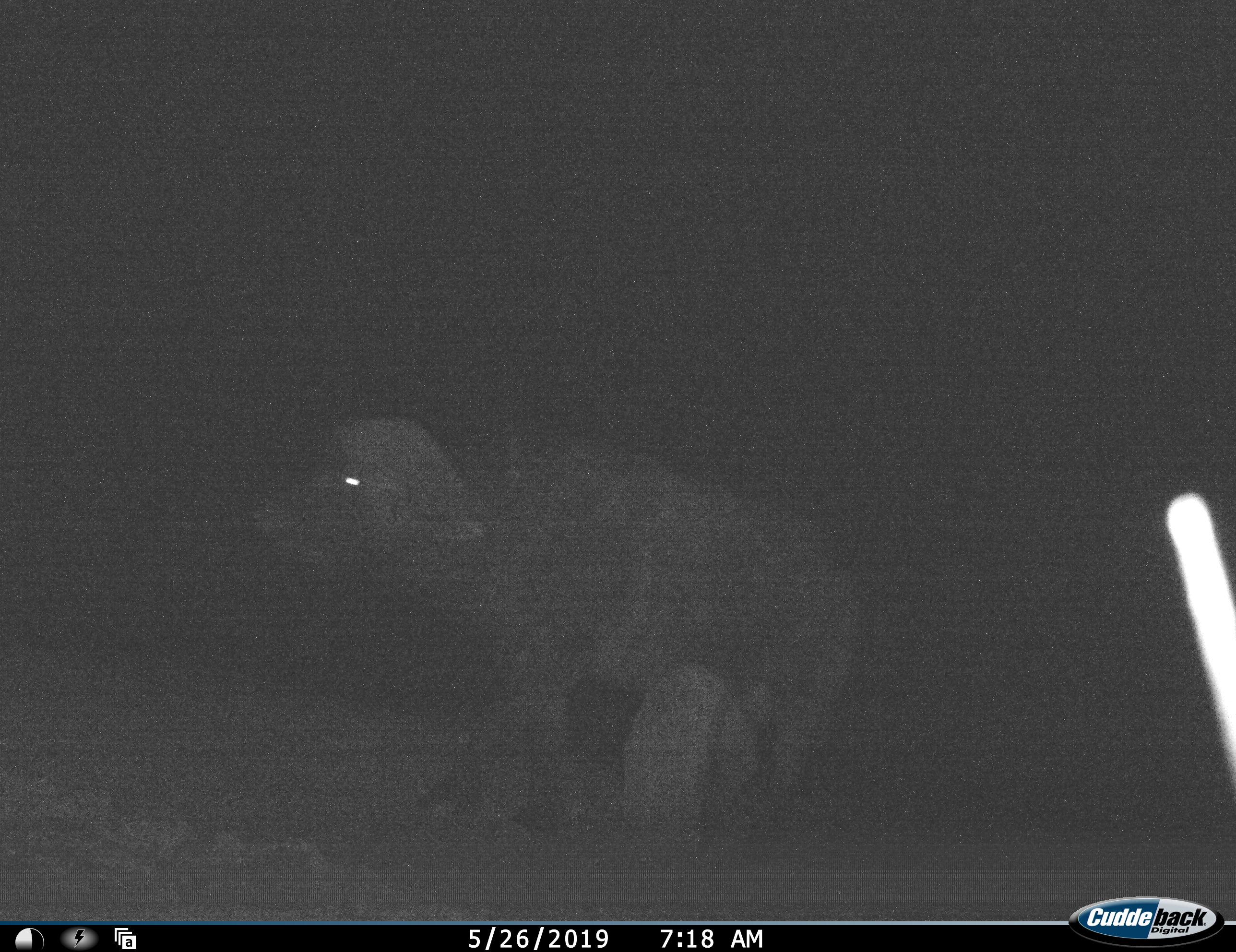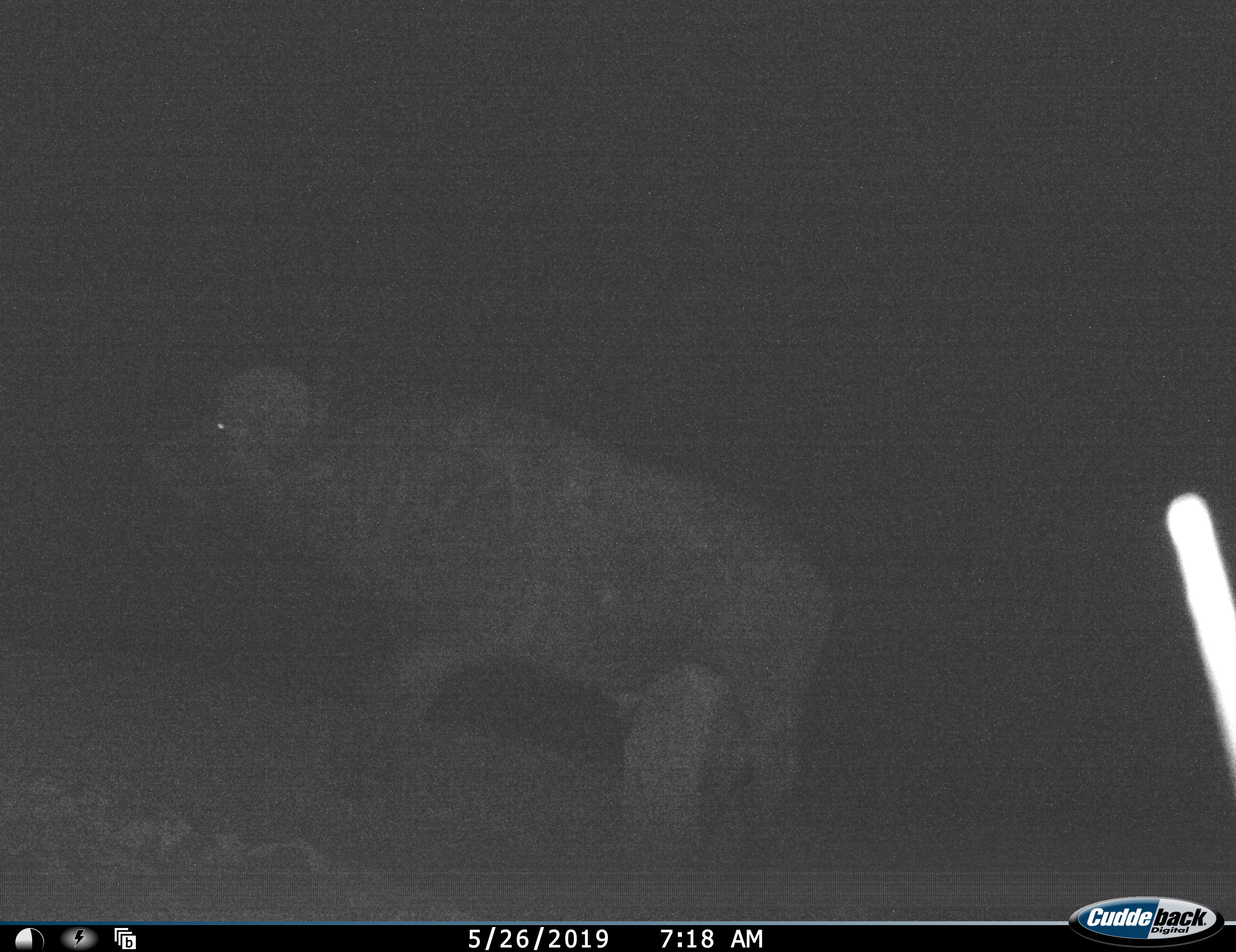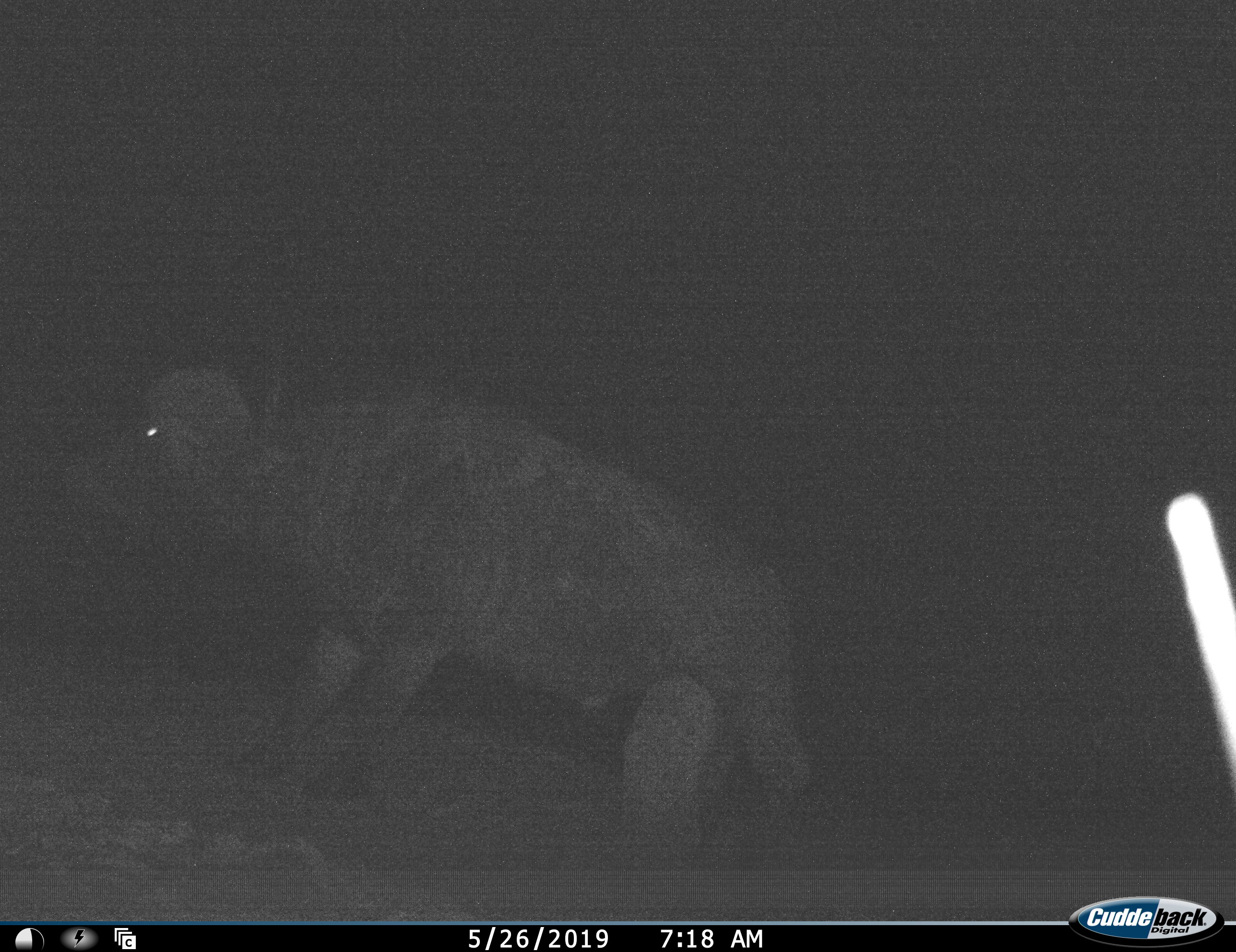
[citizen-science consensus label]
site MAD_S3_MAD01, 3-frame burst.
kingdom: Animalia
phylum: Chordata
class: Mammalia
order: Artiodactyla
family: Bovidae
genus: Syncerus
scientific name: Syncerus caffer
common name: african buffalo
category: buffalo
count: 1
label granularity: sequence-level